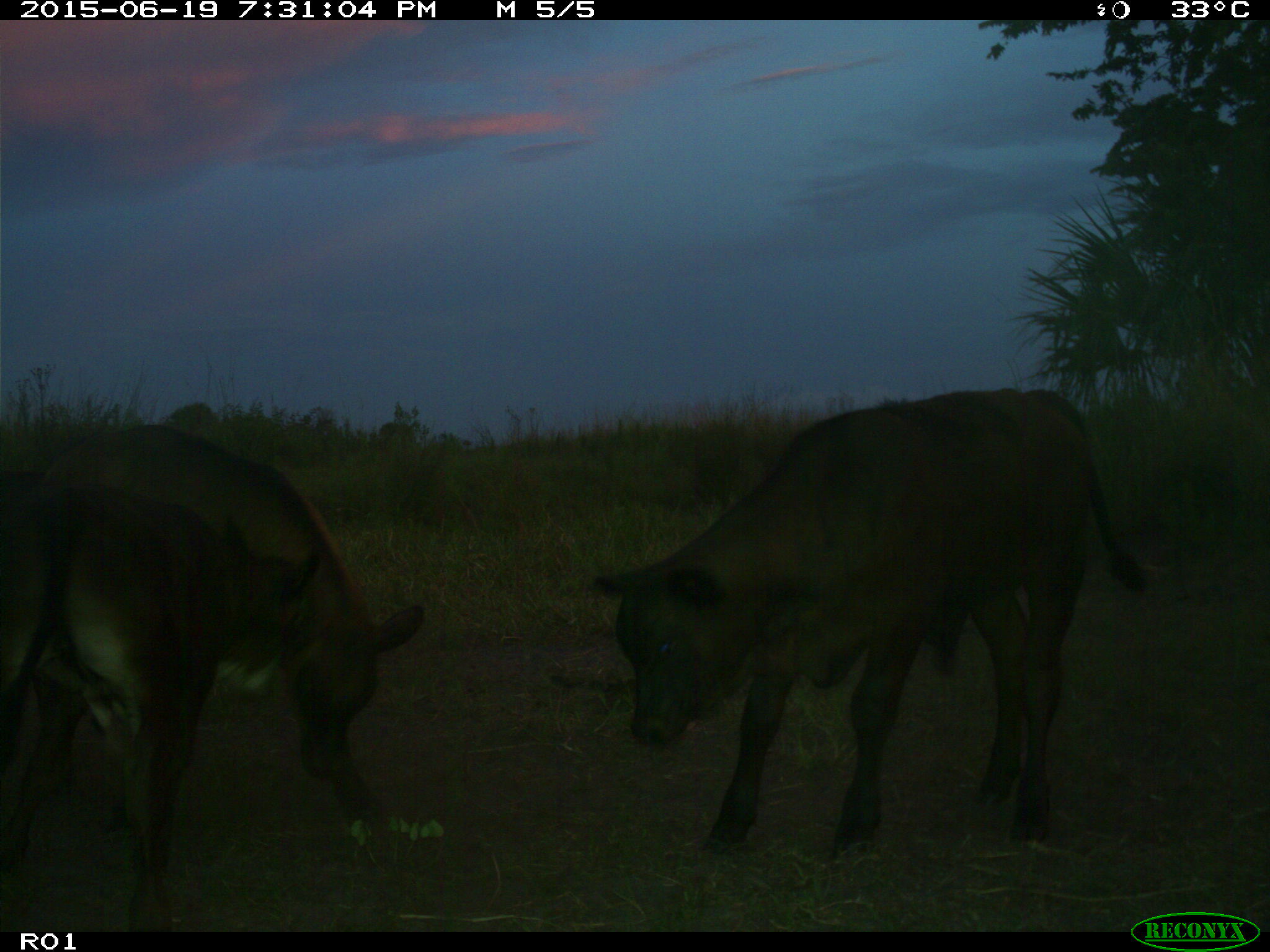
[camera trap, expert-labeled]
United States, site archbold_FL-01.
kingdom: Animalia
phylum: Chordata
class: Mammalia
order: Artiodactyla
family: Bovidae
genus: Bos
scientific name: Bos taurus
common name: domestic cow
Bos taurus (domestic cow).